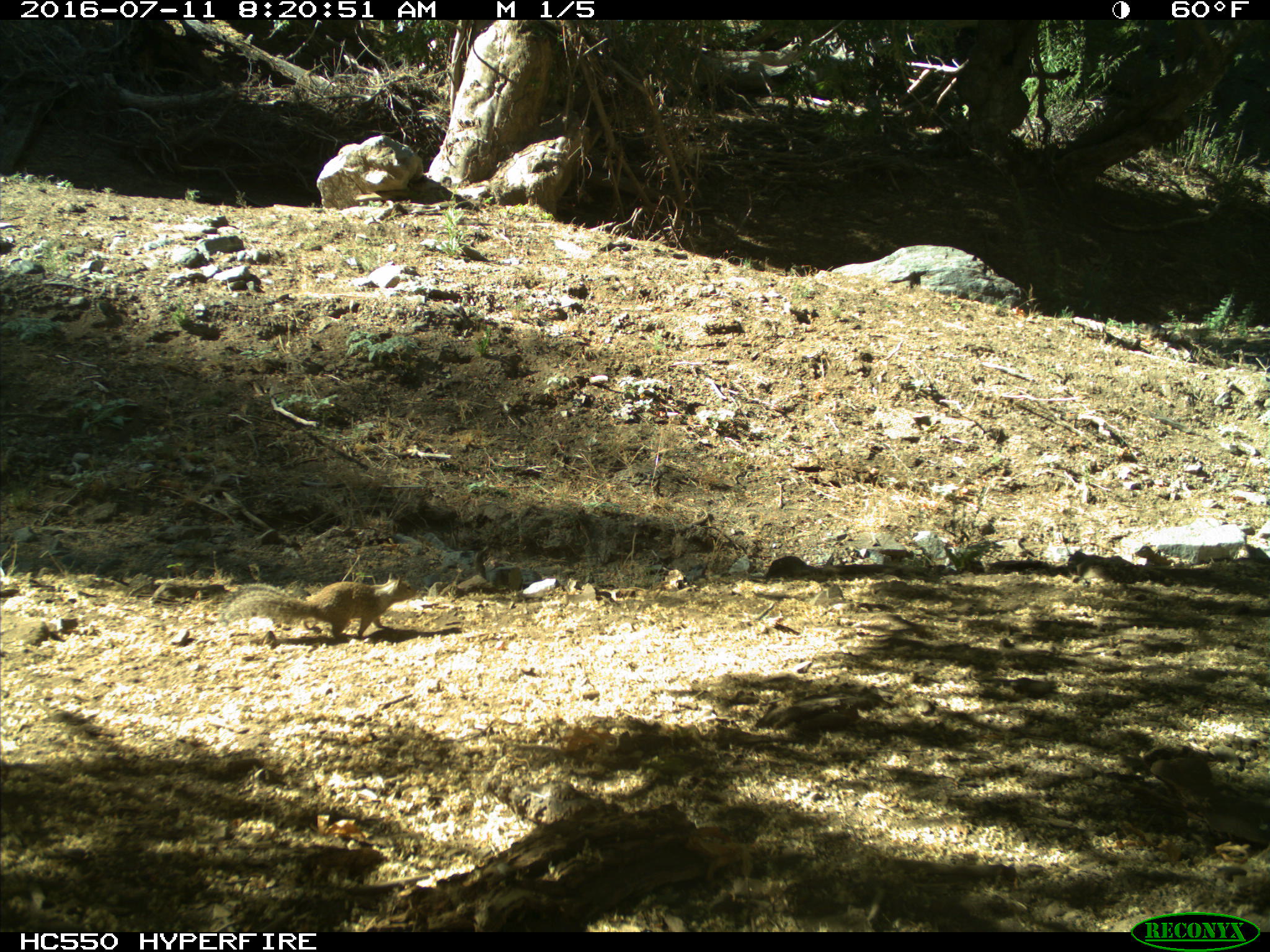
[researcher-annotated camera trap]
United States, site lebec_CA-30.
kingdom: Animalia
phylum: Chordata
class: Mammalia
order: Rodentia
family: Sciuridae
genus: Otospermophilus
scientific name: Otospermophilus beecheyi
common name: california ground squirrel